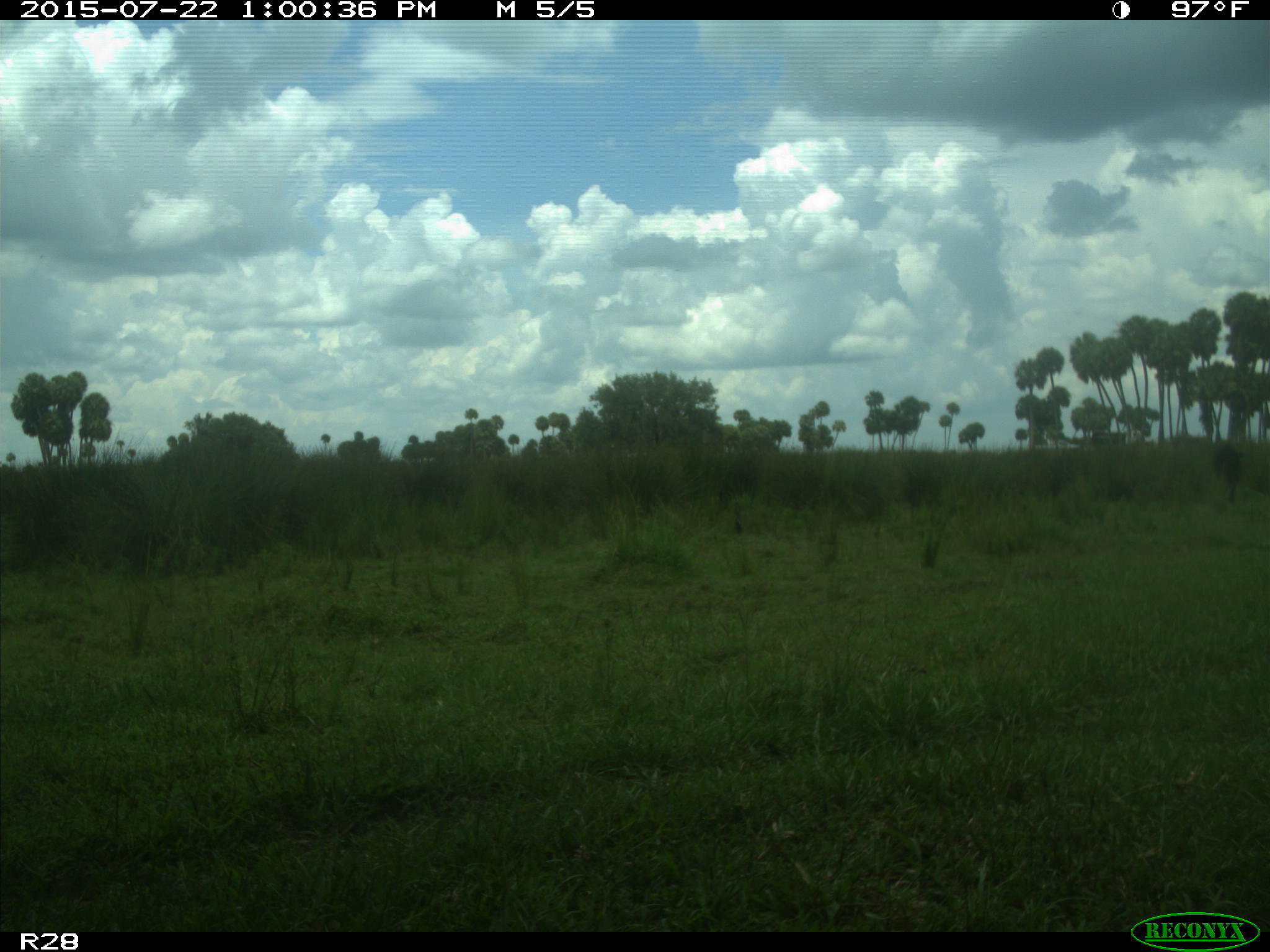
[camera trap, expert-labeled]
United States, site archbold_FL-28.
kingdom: Animalia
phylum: Chordata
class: Mammalia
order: Artiodactyla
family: Bovidae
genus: Bos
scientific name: Bos taurus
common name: domestic cow